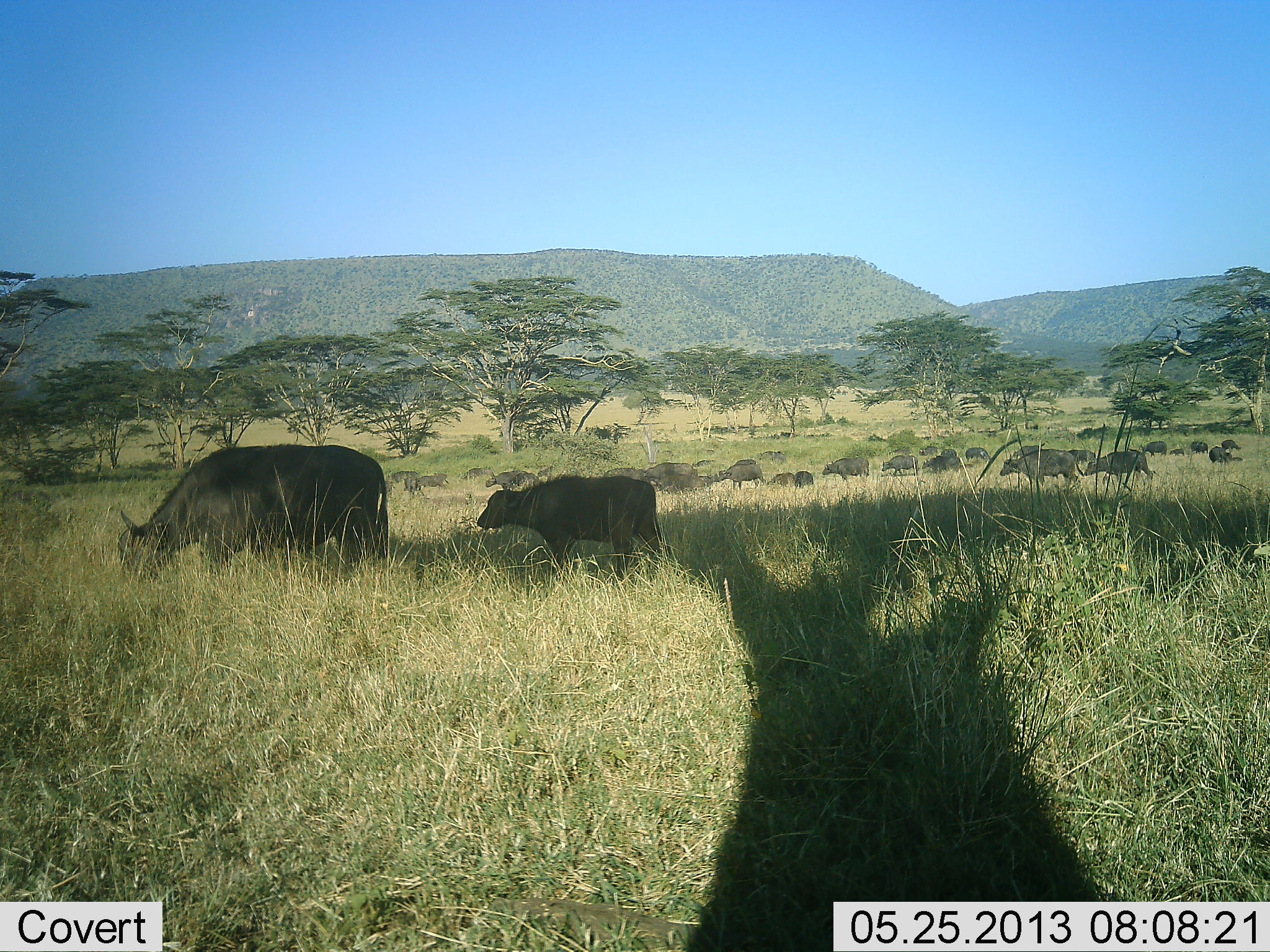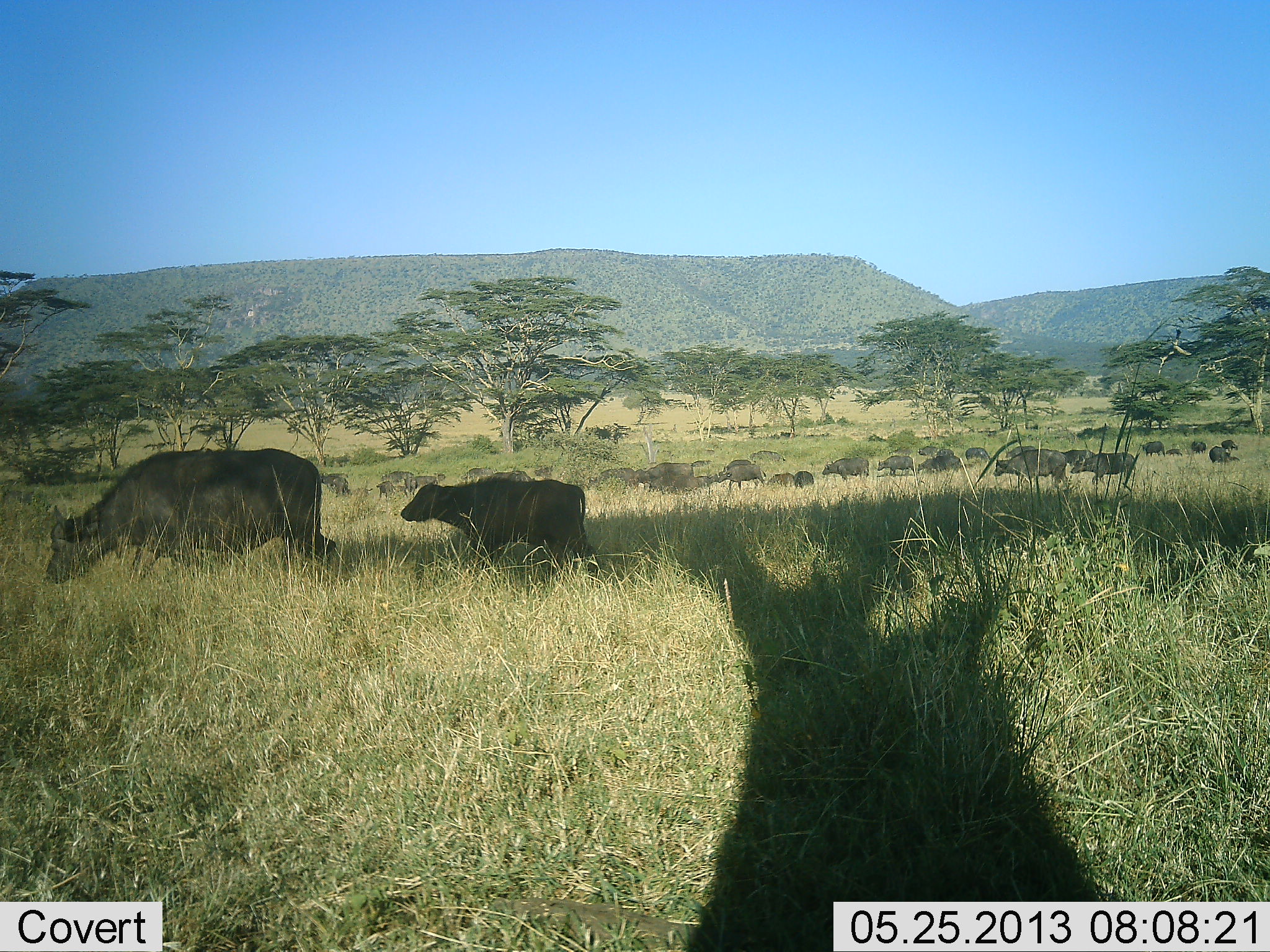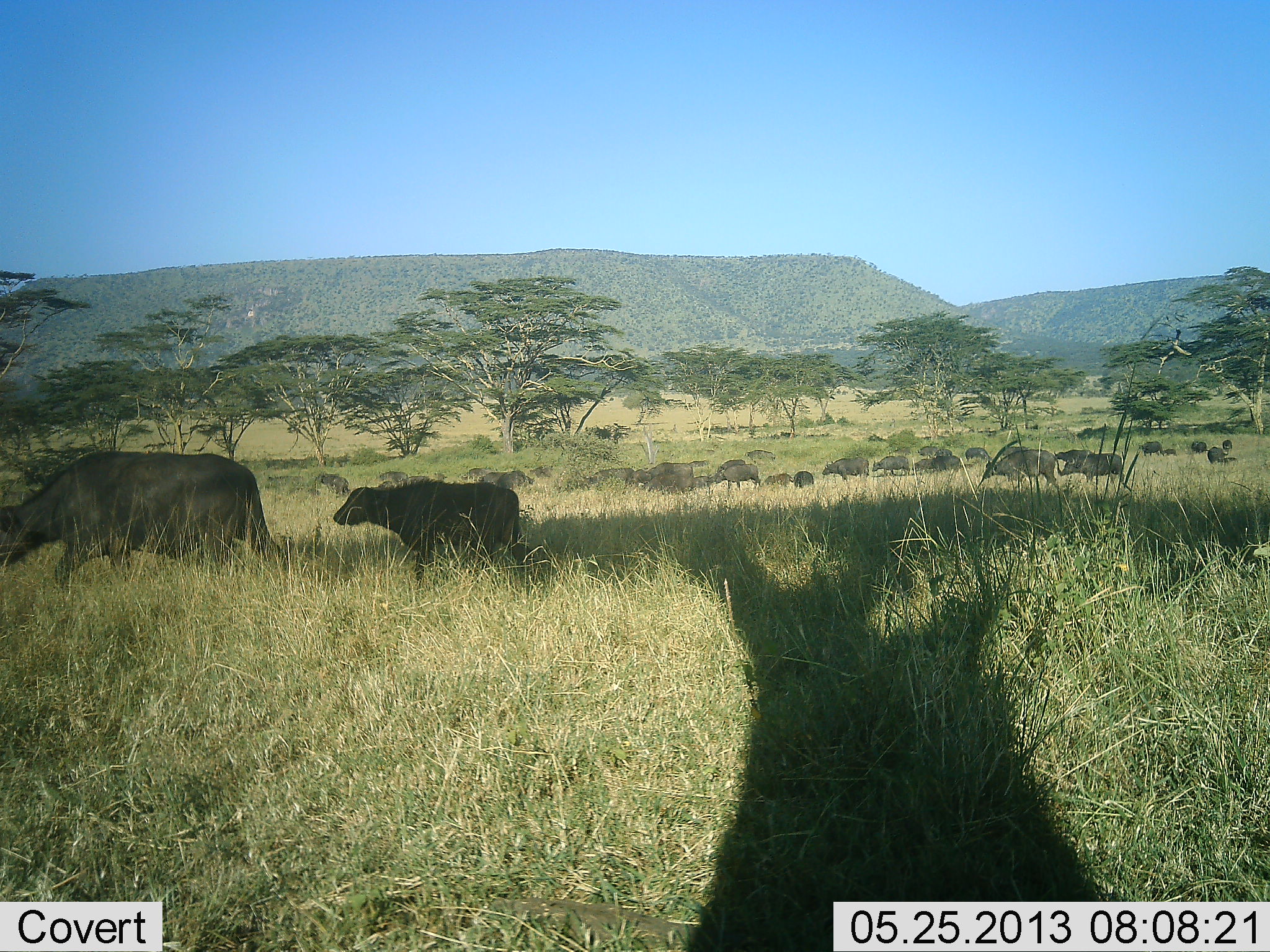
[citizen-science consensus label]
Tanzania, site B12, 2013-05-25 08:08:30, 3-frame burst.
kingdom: Animalia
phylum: Chordata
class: Mammalia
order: Artiodactyla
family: Bovidae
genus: Syncerus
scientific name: Syncerus caffer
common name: cape buffalo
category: buffalo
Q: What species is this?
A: Buffalo (cape buffalo) (Syncerus caffer).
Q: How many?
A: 11-50.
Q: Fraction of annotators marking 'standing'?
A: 40%.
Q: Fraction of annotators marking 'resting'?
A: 10%.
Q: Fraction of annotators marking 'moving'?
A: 100%.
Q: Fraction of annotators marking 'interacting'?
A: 10%.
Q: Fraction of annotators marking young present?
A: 60%.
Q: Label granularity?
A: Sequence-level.